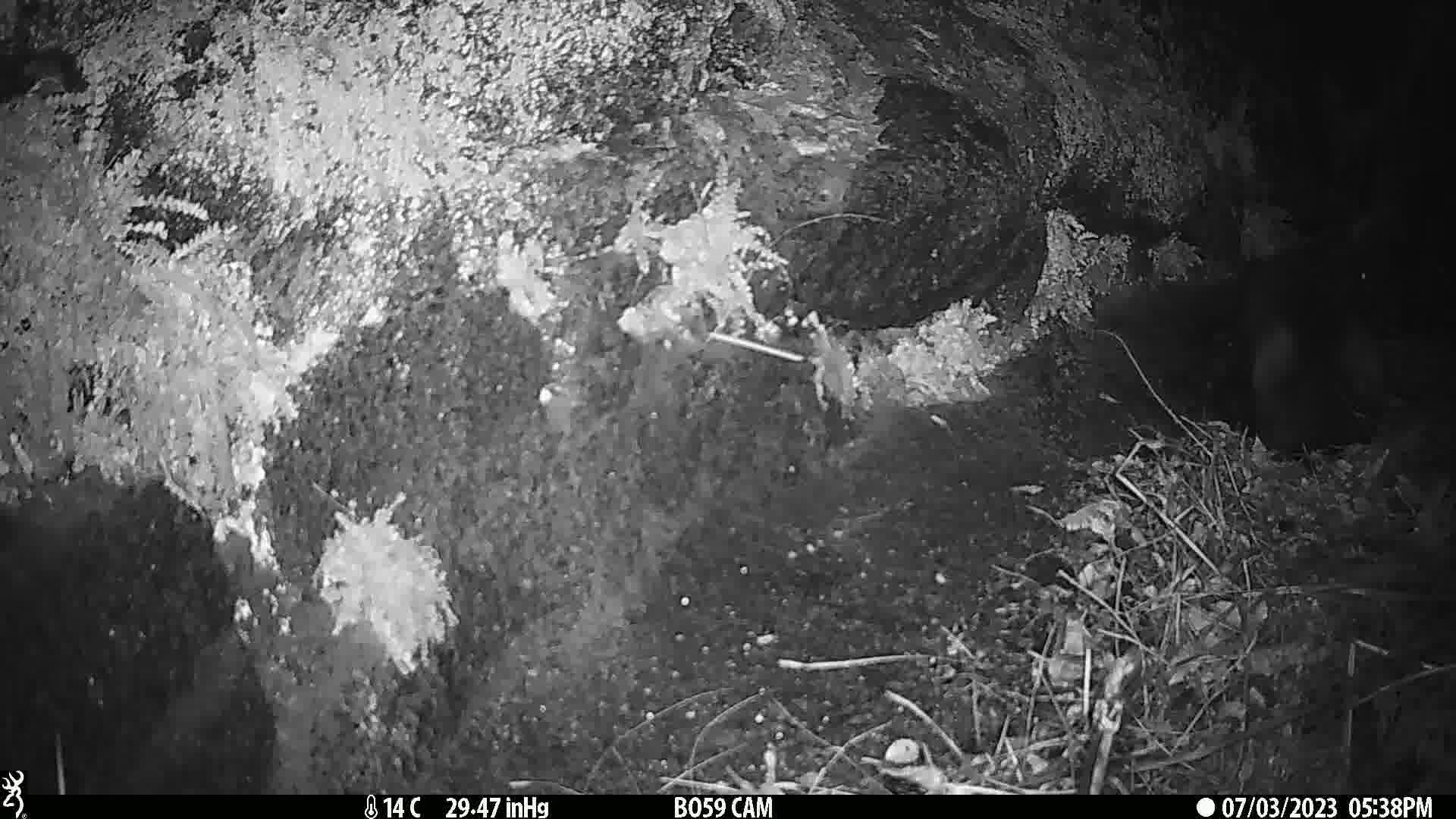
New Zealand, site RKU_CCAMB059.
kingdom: Animalia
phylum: Chordata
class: Mammalia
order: Carnivora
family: Felidae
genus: Felis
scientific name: Felis catus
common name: domestic cat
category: cat